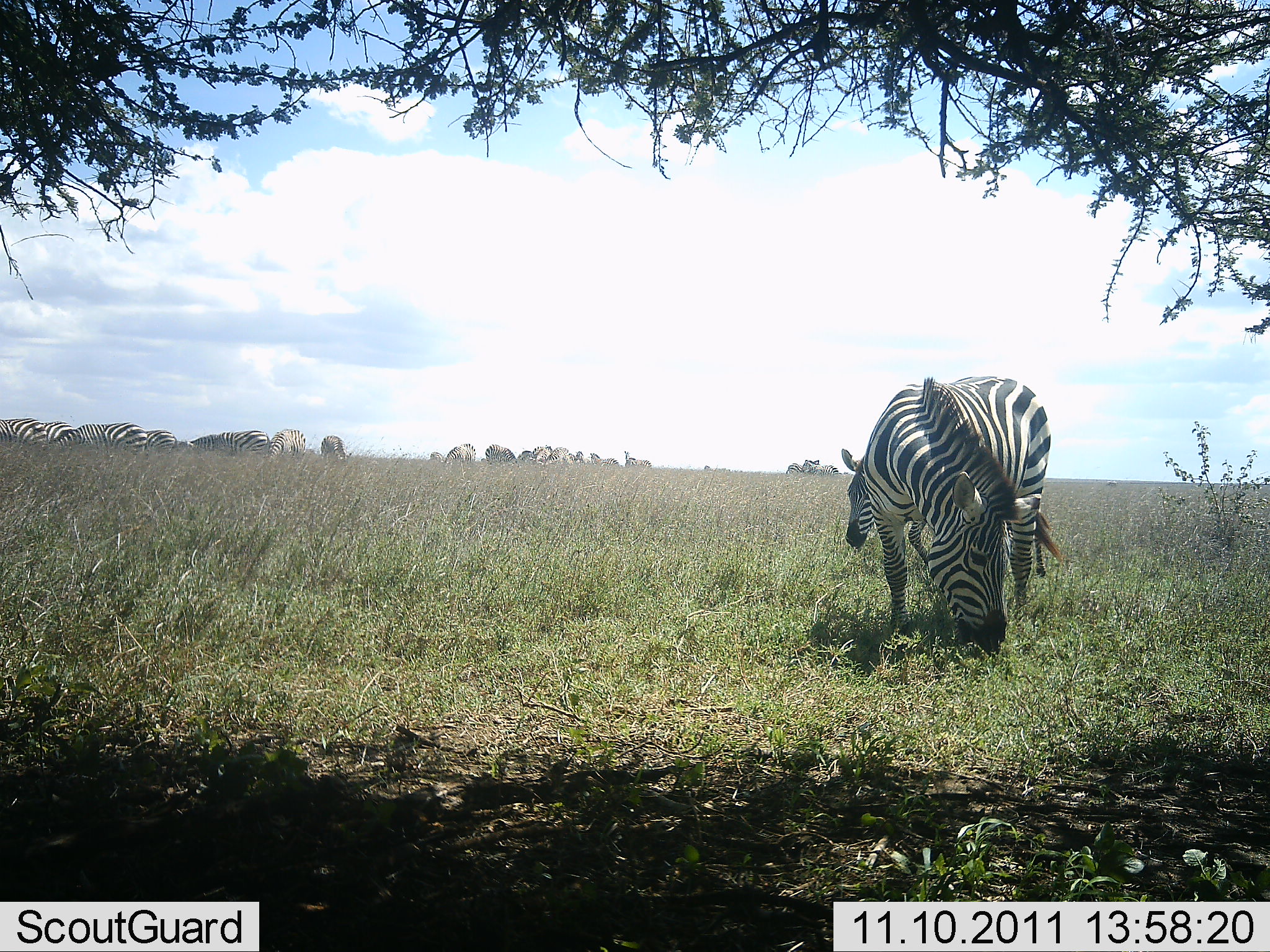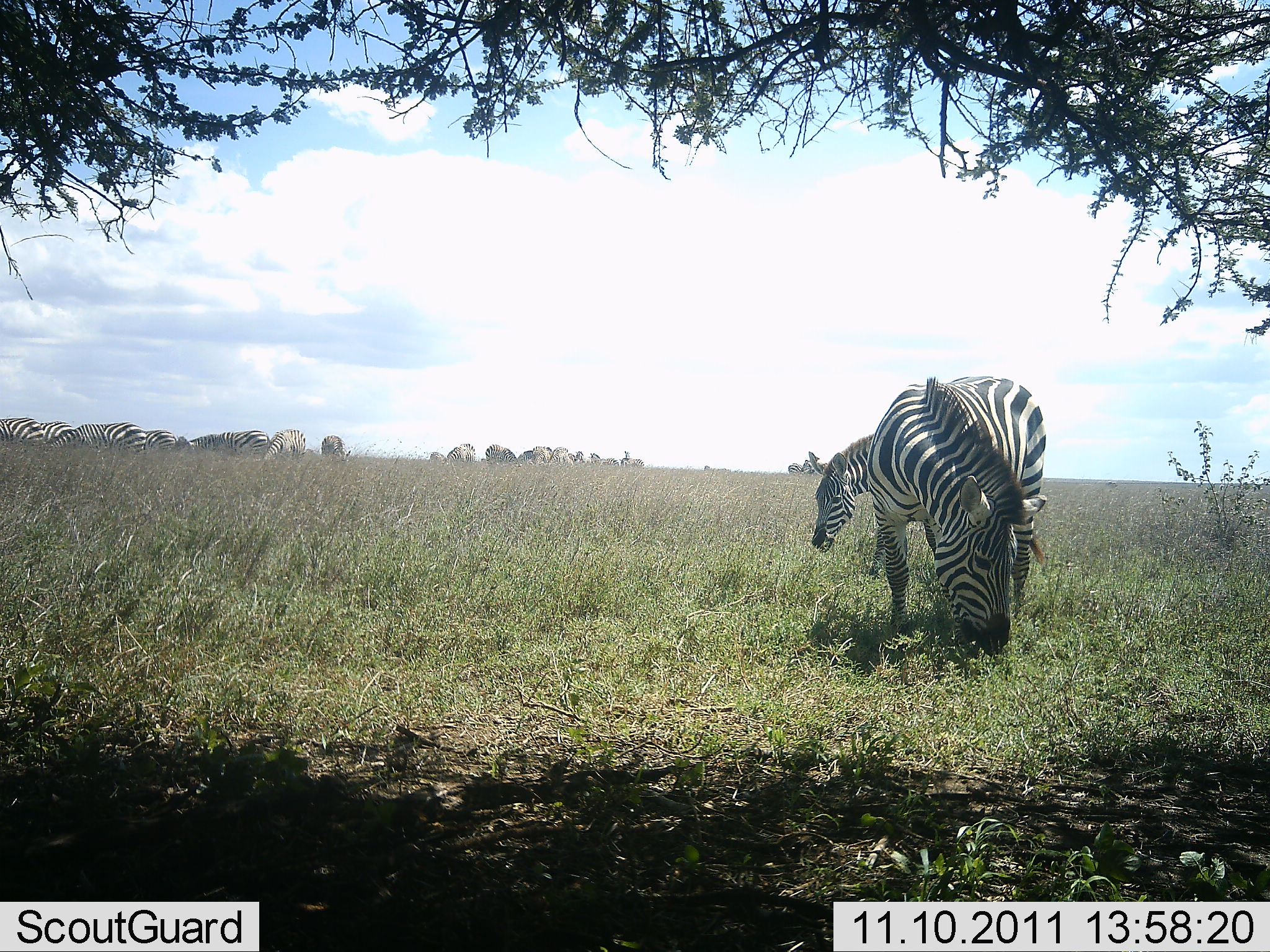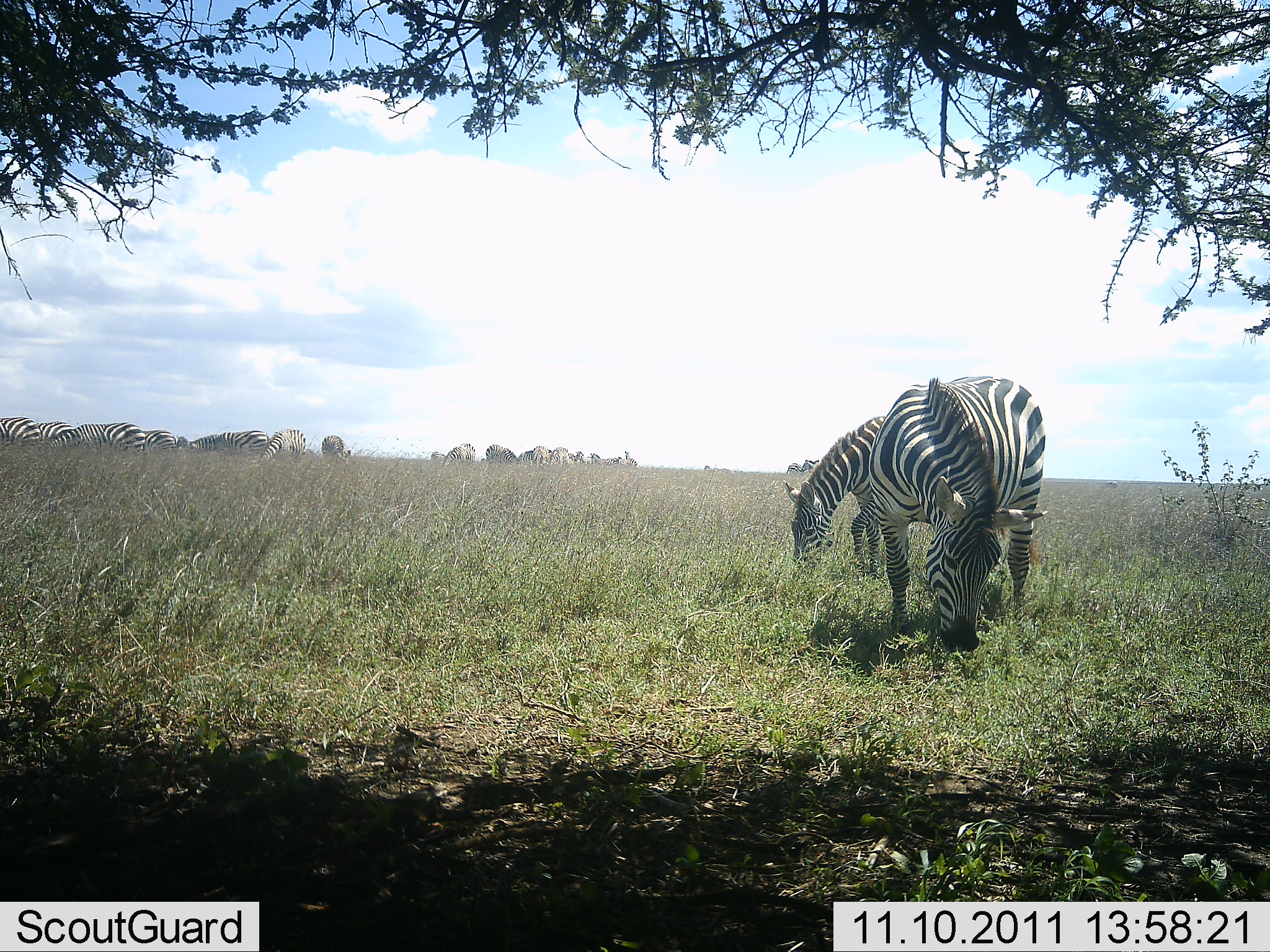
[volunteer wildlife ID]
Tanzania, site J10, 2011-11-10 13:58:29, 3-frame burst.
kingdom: Animalia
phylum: Chordata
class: Mammalia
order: Perissodactyla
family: Equidae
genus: Equus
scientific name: Equus quagga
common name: plains zebra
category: zebra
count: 11-50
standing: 50%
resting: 0%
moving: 14%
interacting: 0%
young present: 0%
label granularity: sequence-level